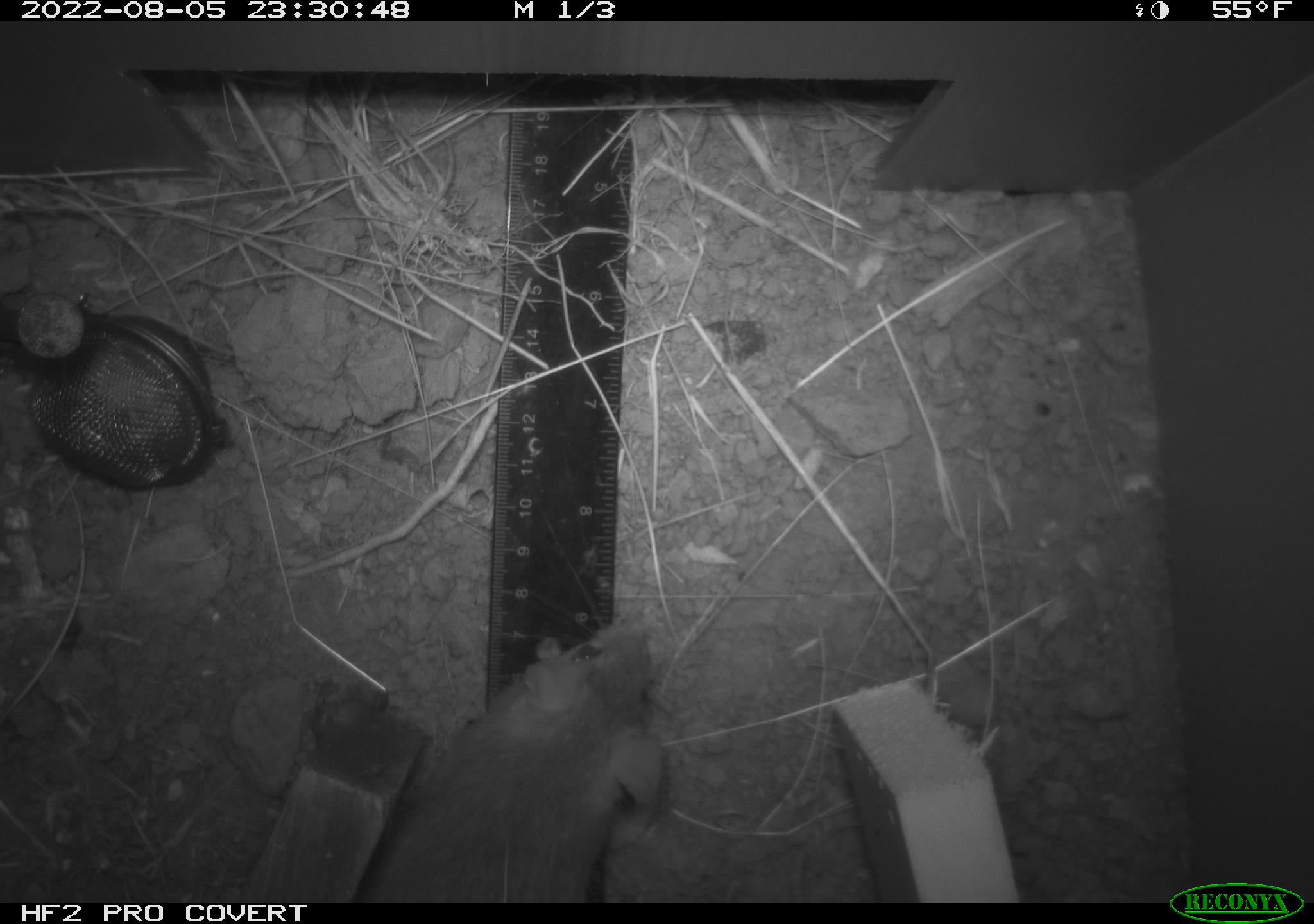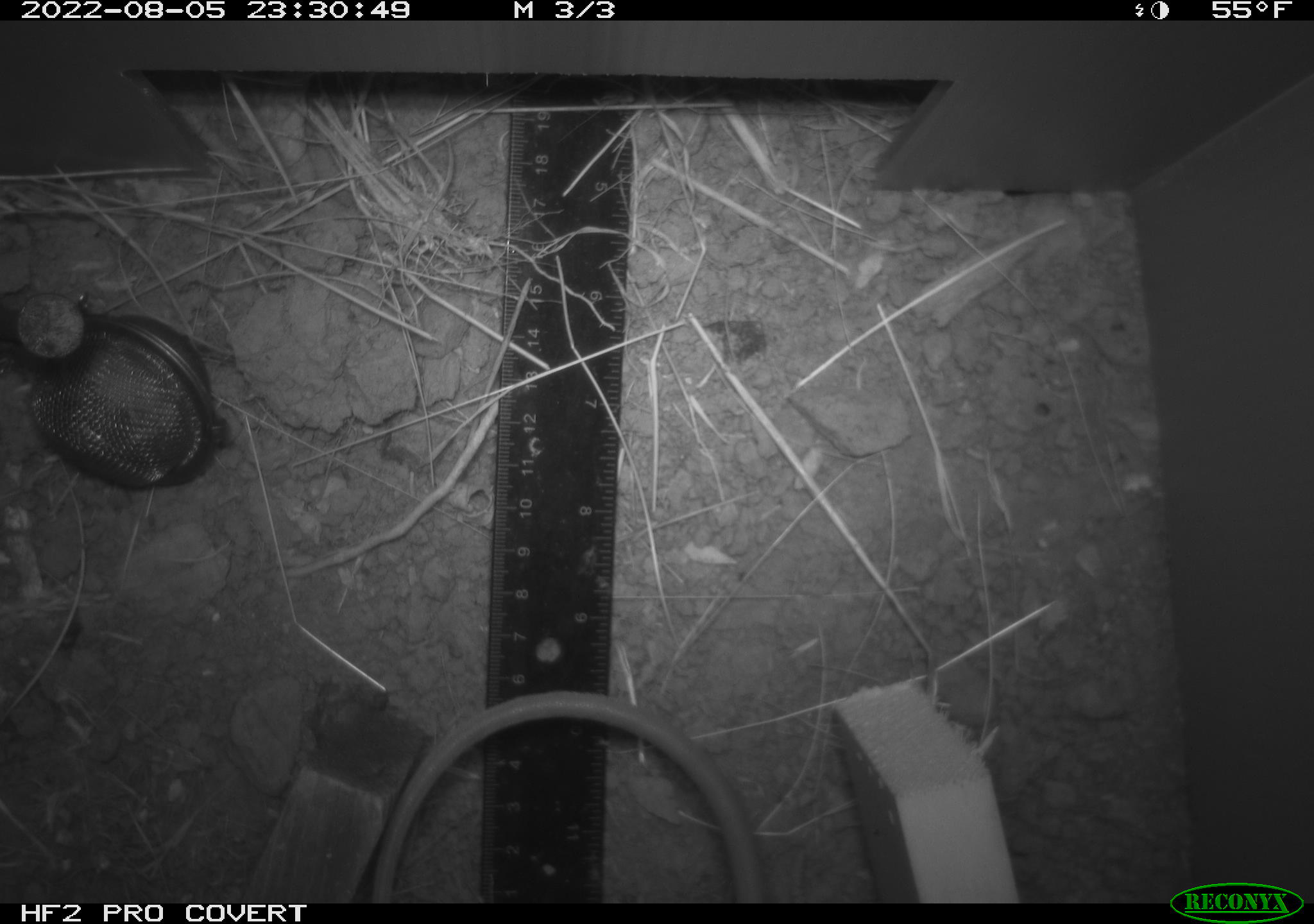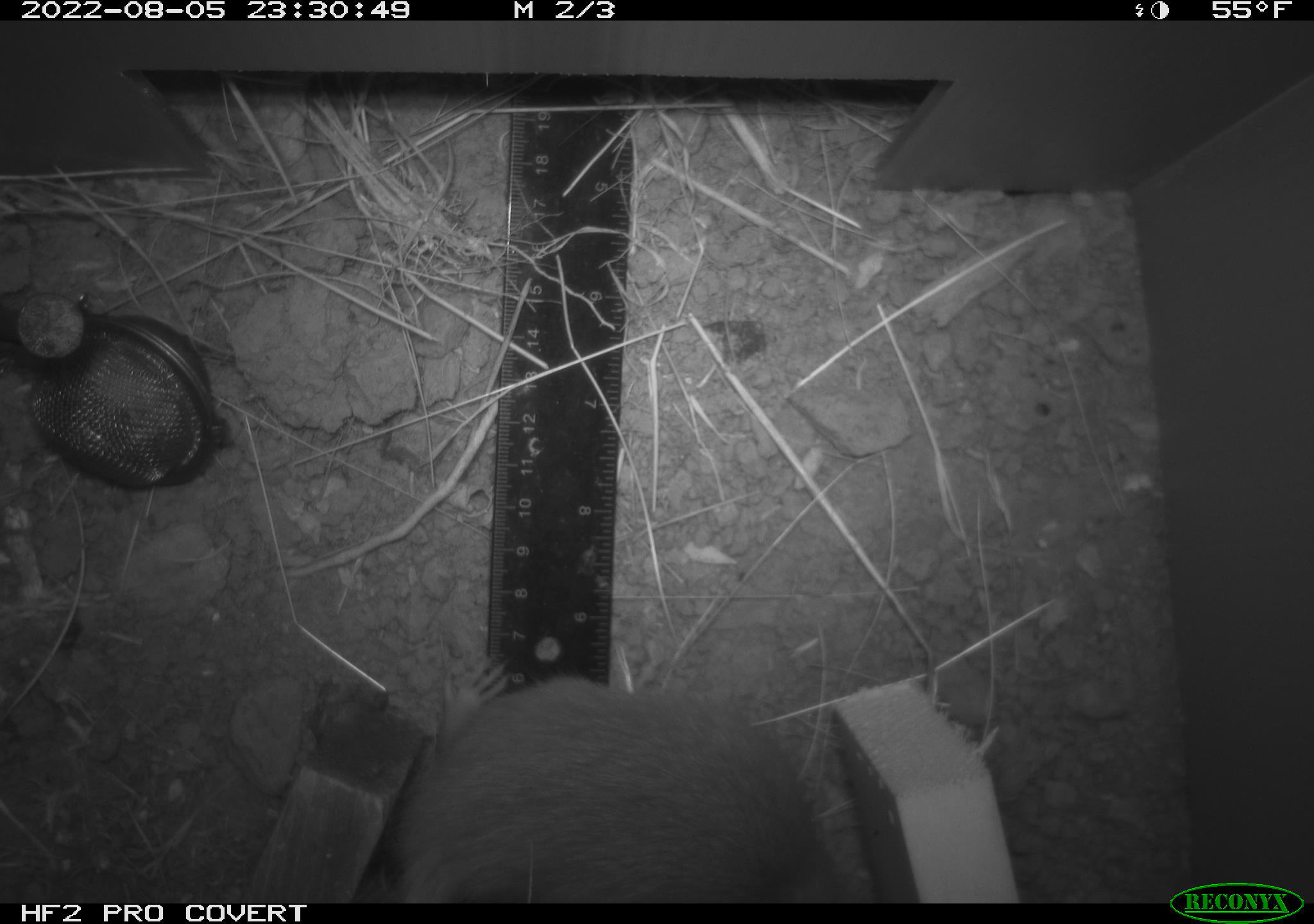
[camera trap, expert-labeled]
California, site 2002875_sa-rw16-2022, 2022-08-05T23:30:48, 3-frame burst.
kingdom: Animalia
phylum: Chordata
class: Mammalia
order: Rodentia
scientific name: Rodentia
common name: mouse species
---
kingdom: Animalia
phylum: Chordata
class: Mammalia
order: Rodentia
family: Muridae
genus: Rattus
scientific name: Rattus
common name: rat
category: rattus species